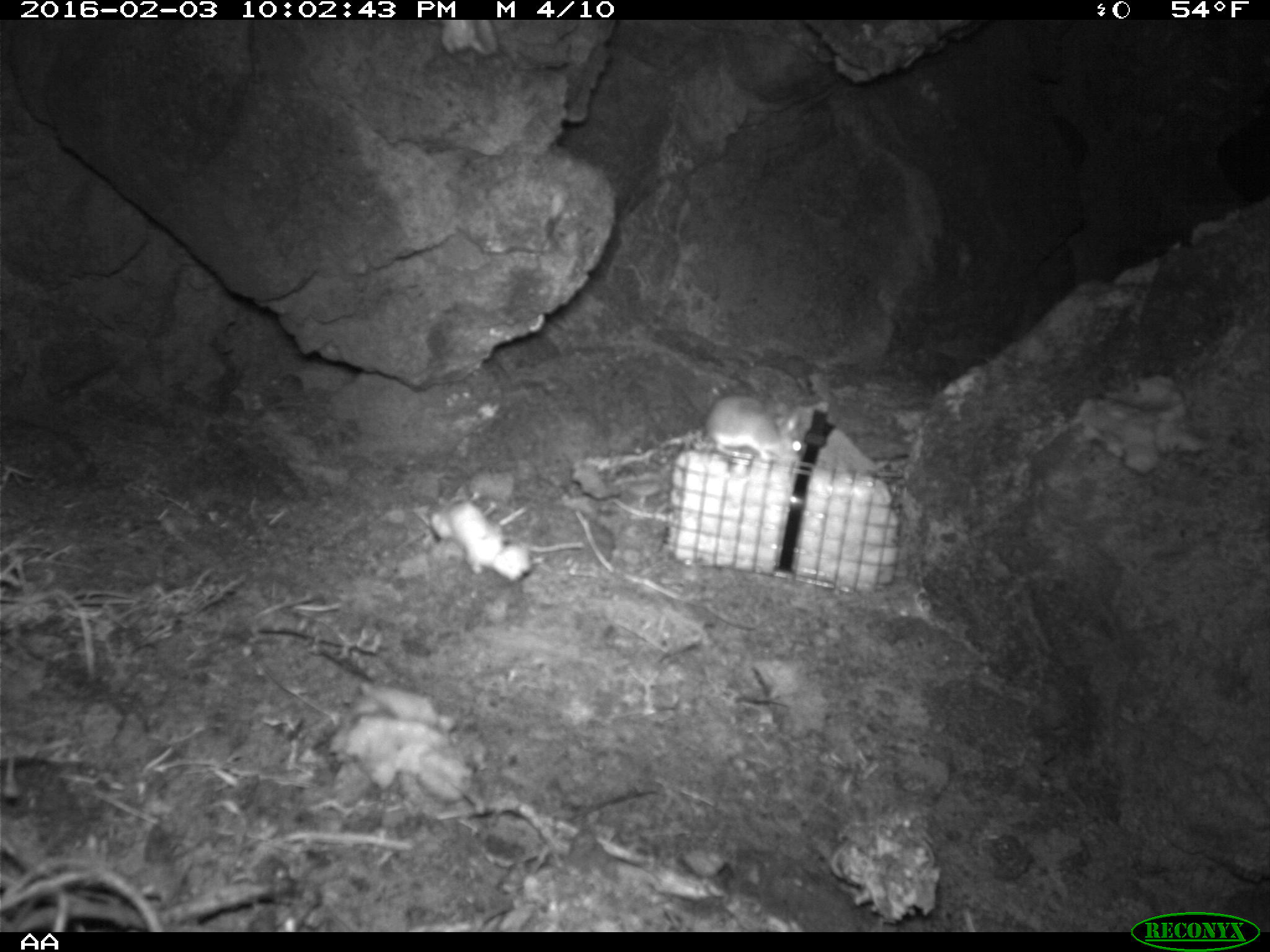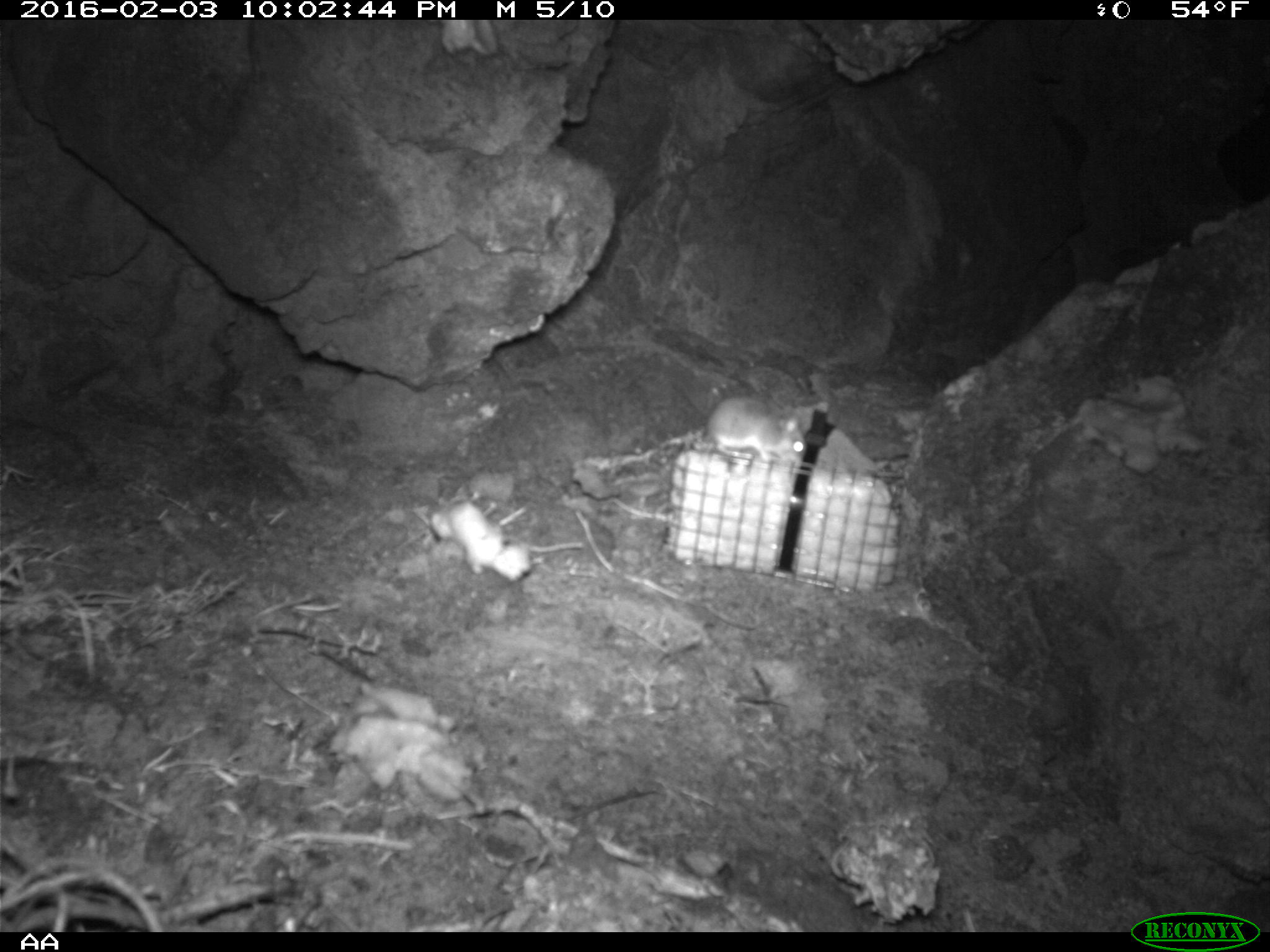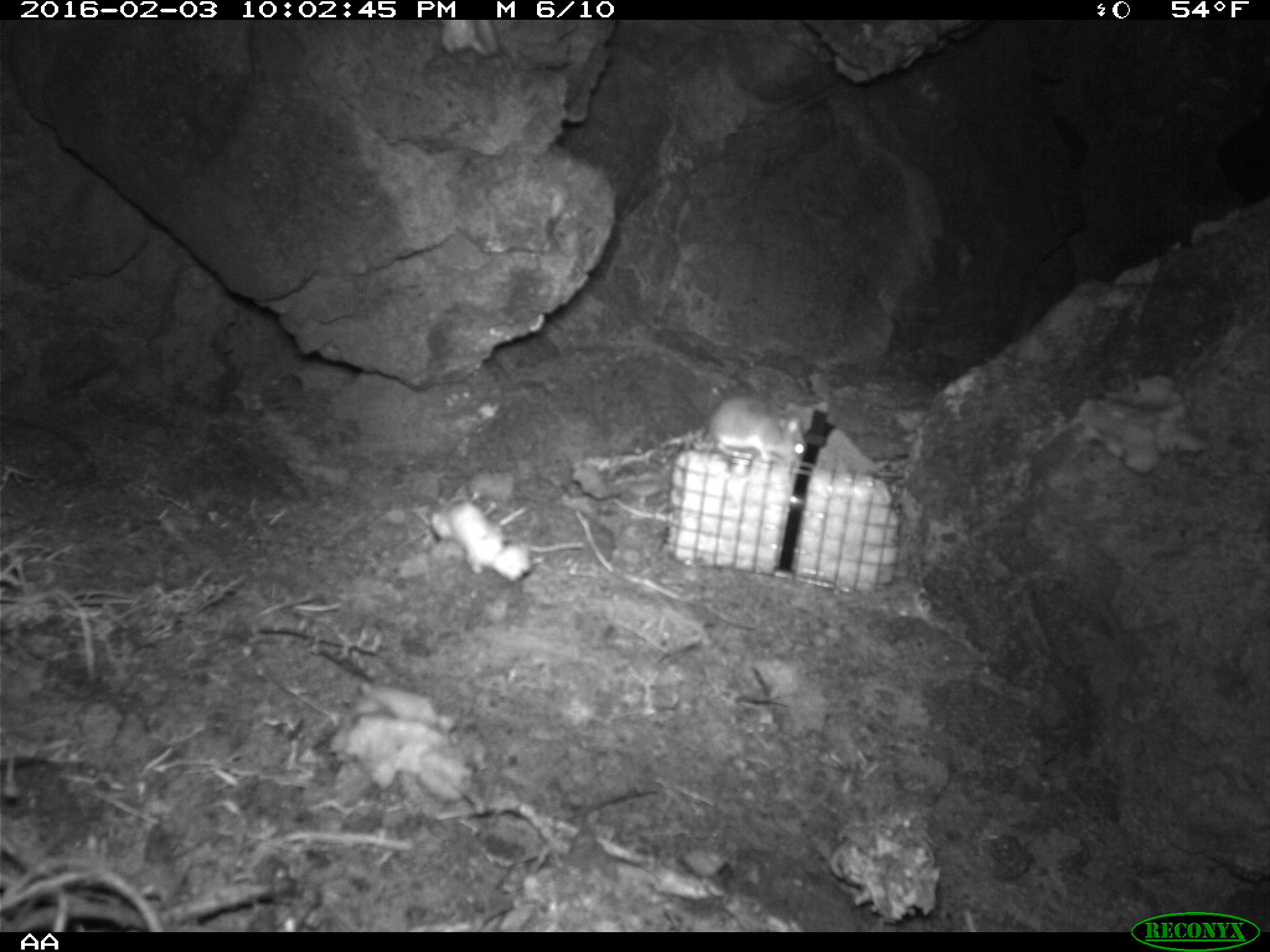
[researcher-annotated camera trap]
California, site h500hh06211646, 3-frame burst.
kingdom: Animalia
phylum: Chordata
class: Mammalia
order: Rodentia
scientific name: Rodentia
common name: rodent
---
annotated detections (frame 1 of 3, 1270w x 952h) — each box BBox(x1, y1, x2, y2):
rodent: BBox(706, 395, 807, 464)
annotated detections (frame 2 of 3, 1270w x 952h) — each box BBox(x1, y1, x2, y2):
rodent: BBox(701, 392, 805, 464)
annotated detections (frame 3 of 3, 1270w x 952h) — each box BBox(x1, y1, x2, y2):
rodent: BBox(706, 395, 807, 464)